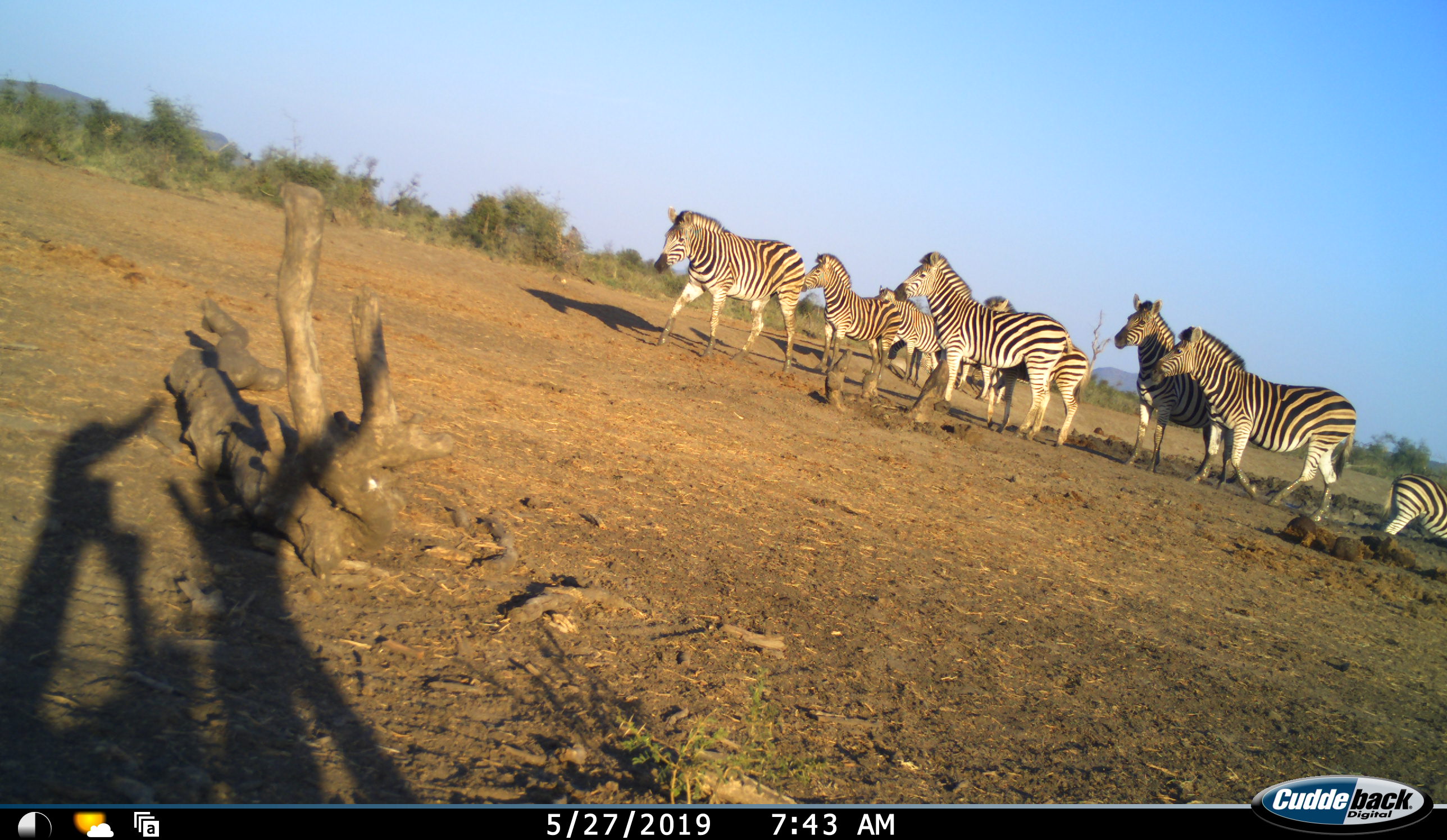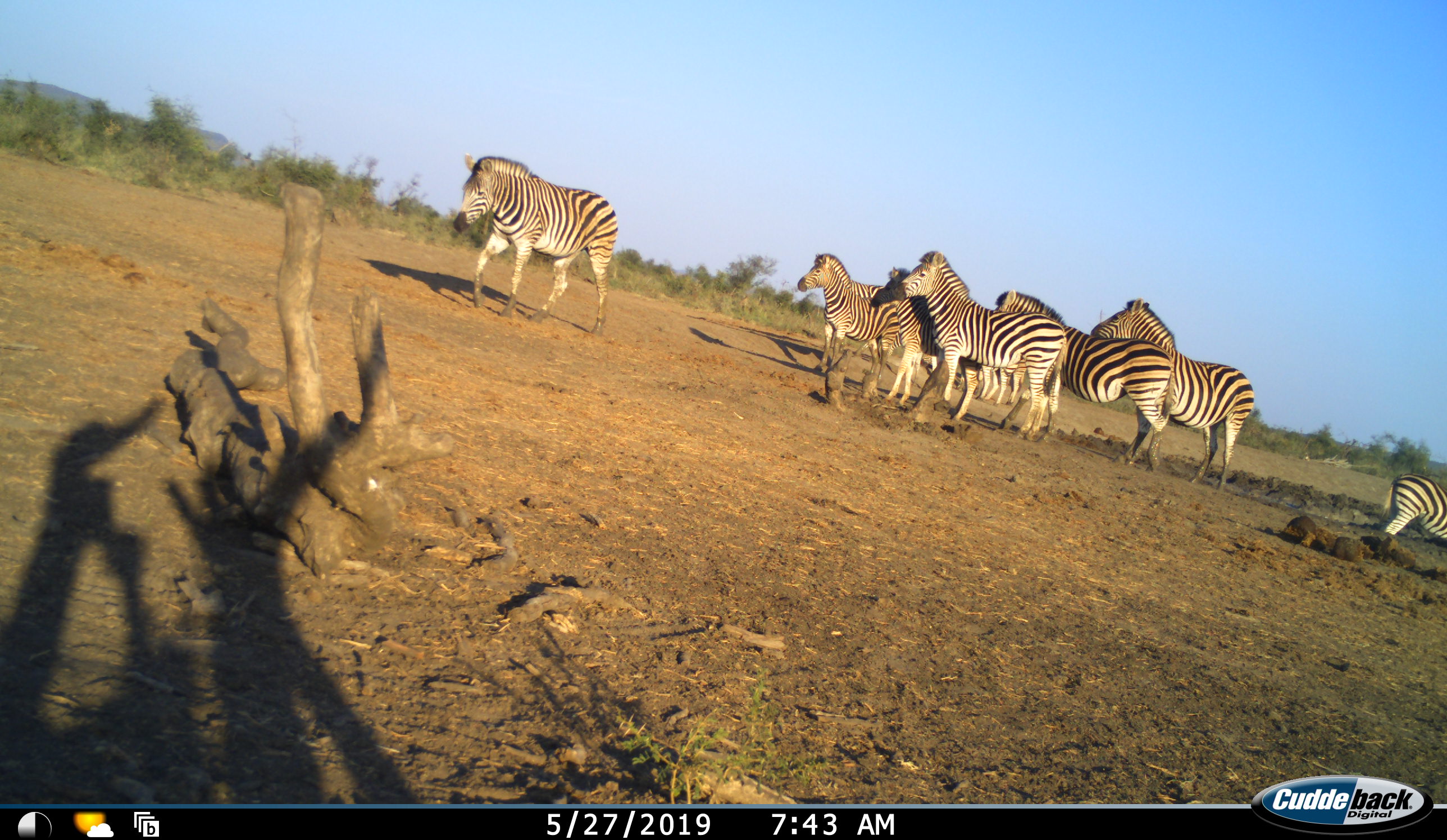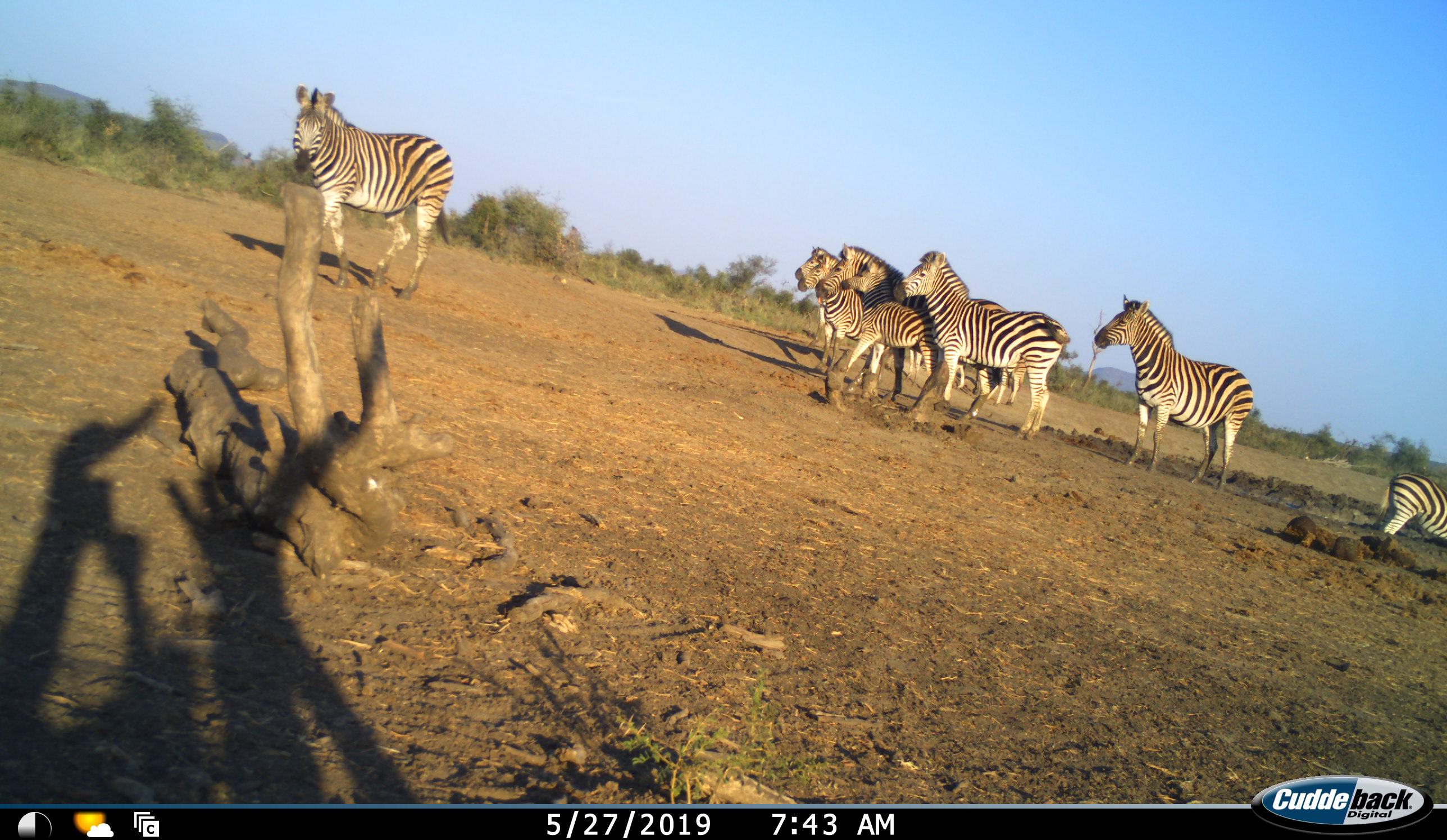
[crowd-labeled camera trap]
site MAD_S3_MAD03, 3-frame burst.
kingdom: Animalia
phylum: Chordata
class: Mammalia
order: Perissodactyla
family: Equidae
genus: Equus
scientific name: Equus quagga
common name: plains zebra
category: zebraplains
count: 8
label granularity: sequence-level